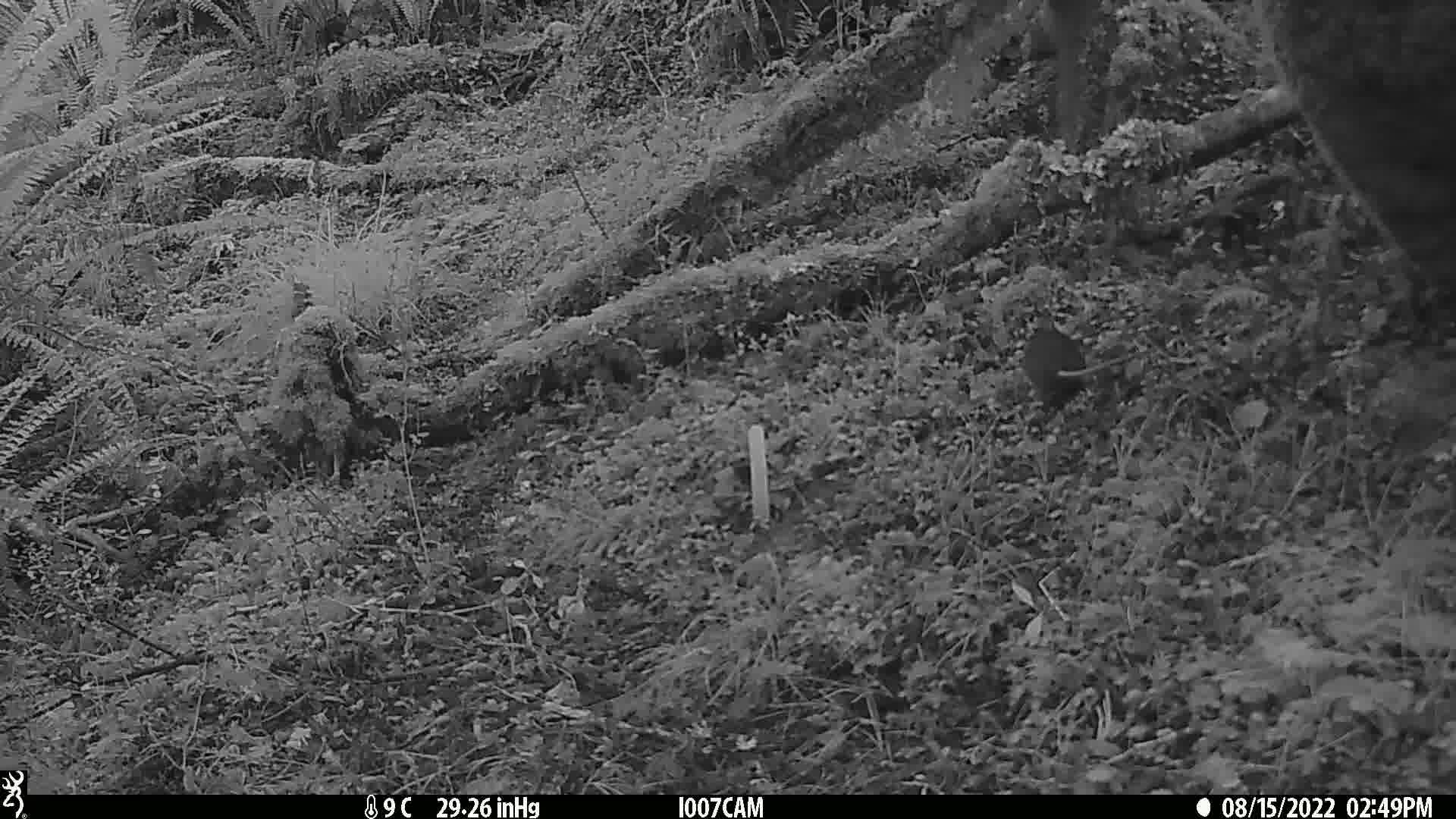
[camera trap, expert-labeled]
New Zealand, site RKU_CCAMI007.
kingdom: Animalia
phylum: Chordata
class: Mammalia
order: Rodentia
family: Muridae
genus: Rattus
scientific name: Rattus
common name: rat